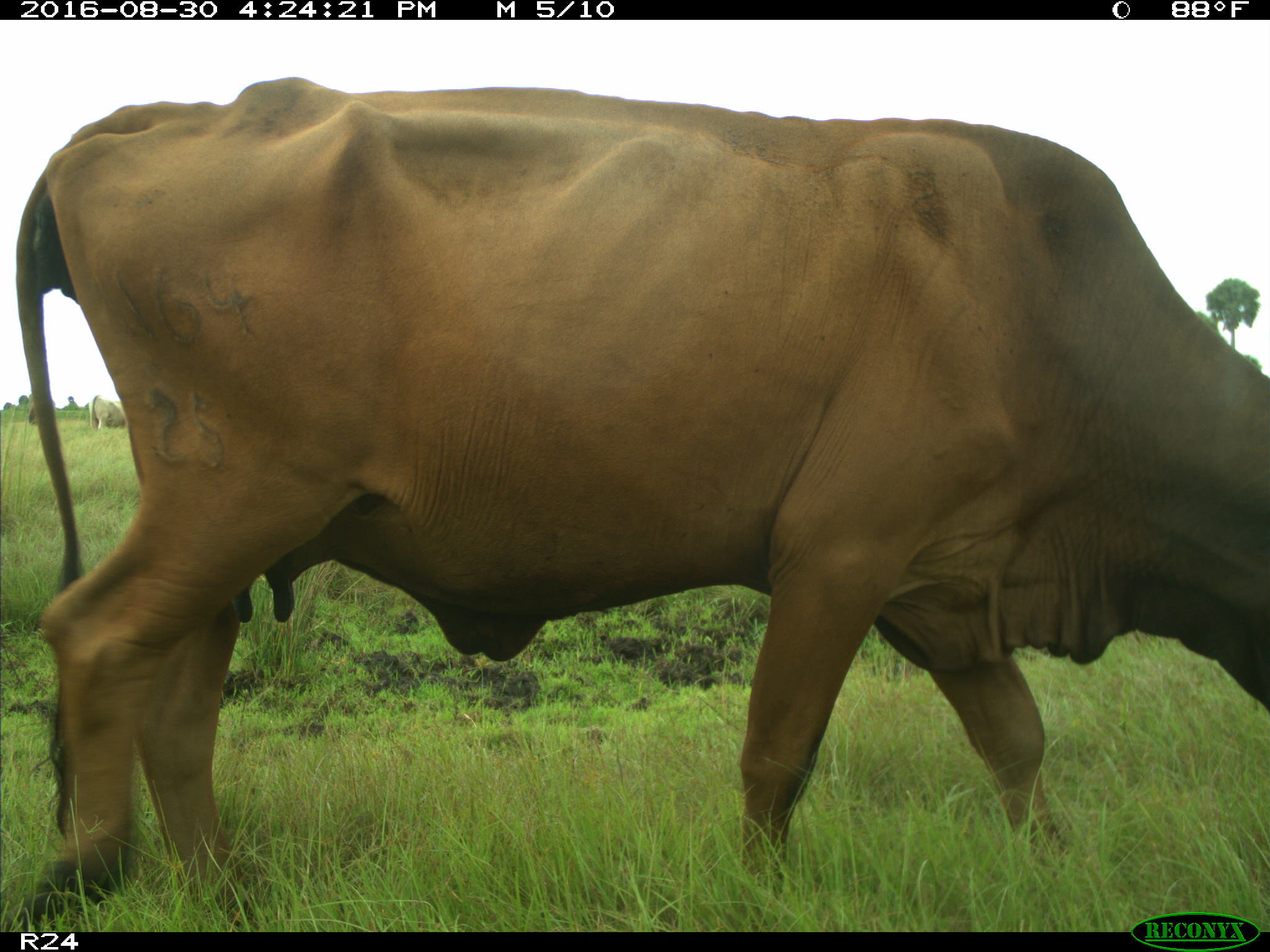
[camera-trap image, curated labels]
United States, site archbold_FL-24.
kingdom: Animalia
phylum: Chordata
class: Mammalia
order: Artiodactyla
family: Bovidae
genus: Bos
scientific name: Bos taurus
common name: domestic cow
Bos taurus (domestic cow).